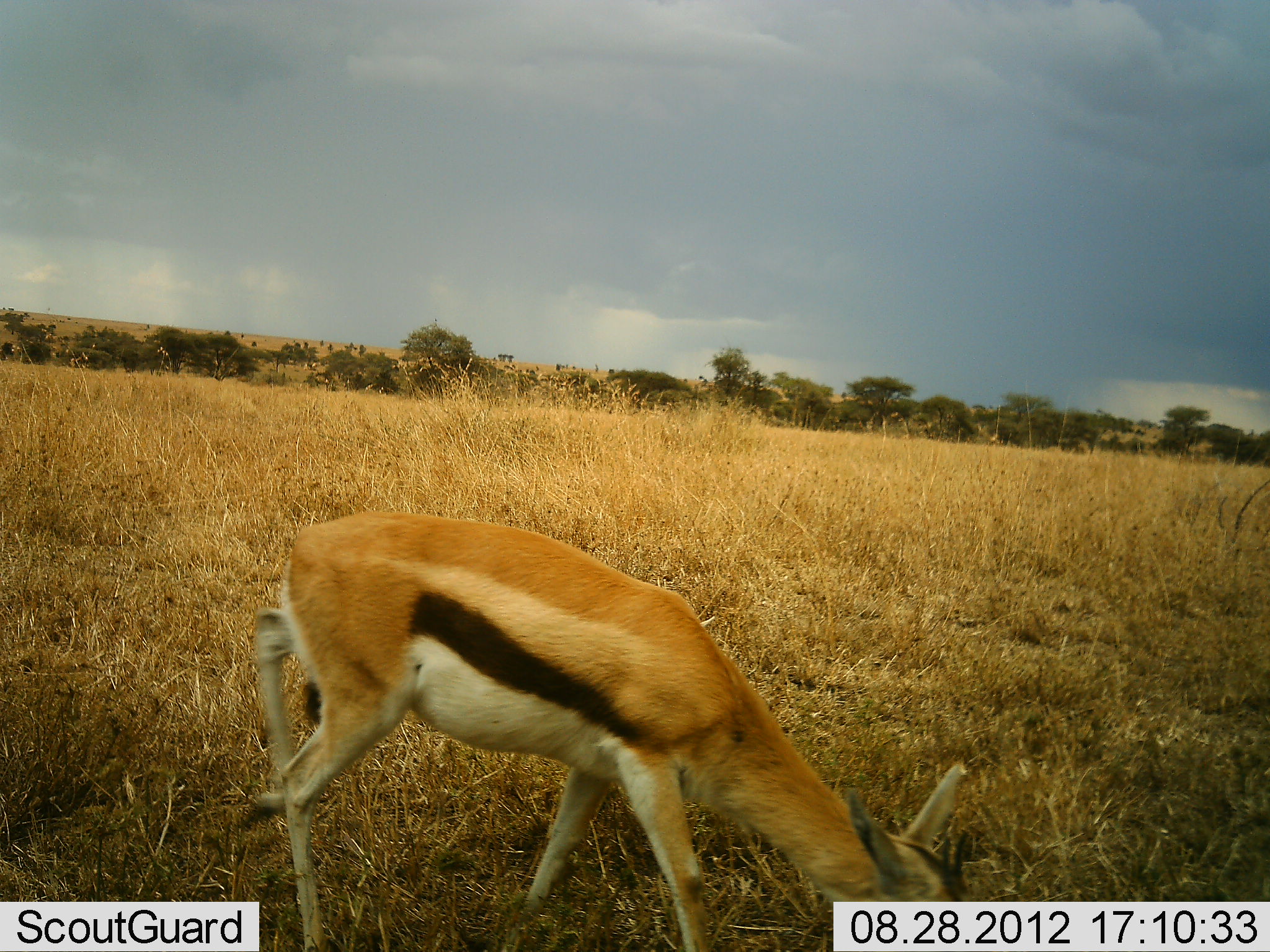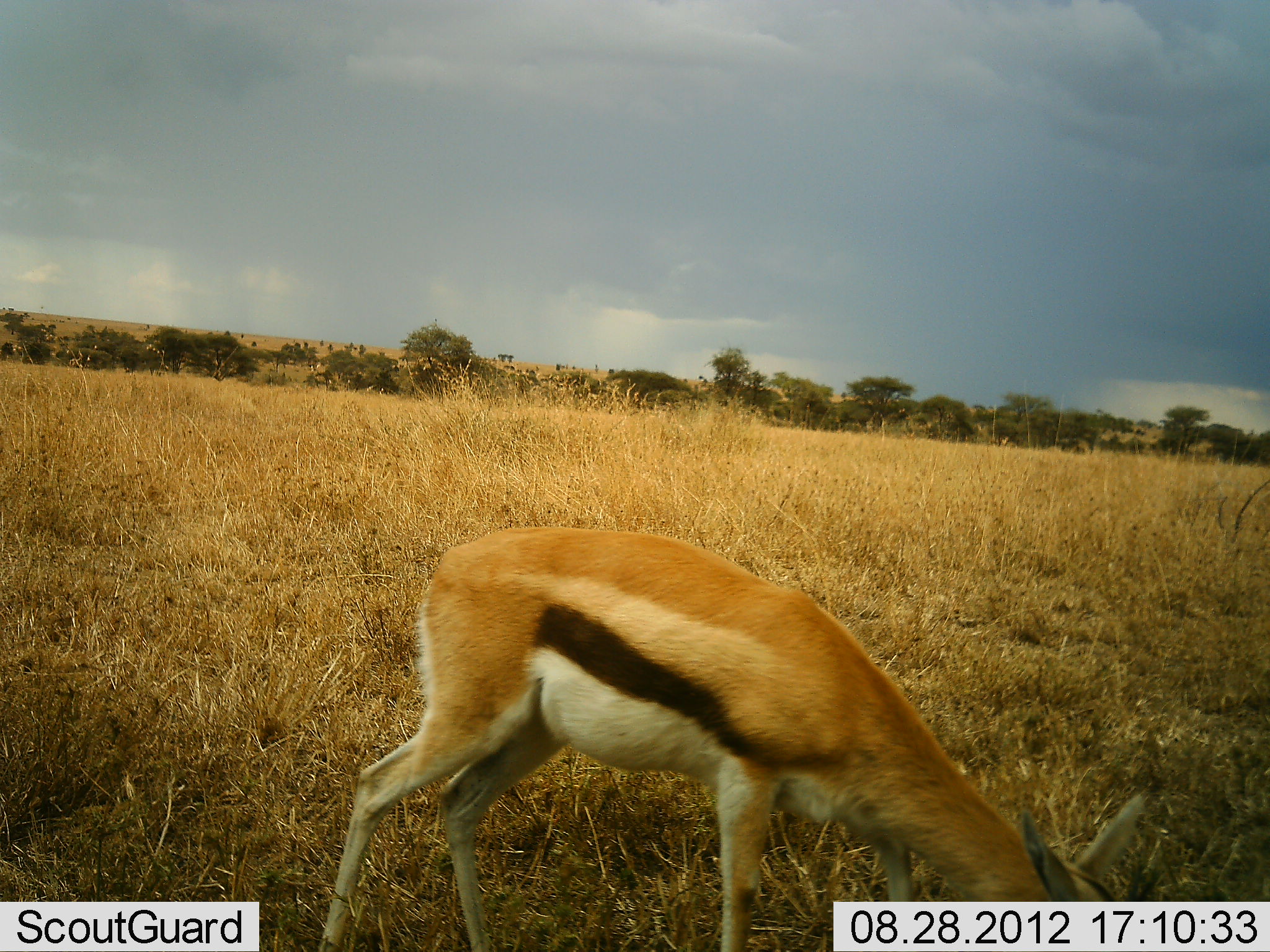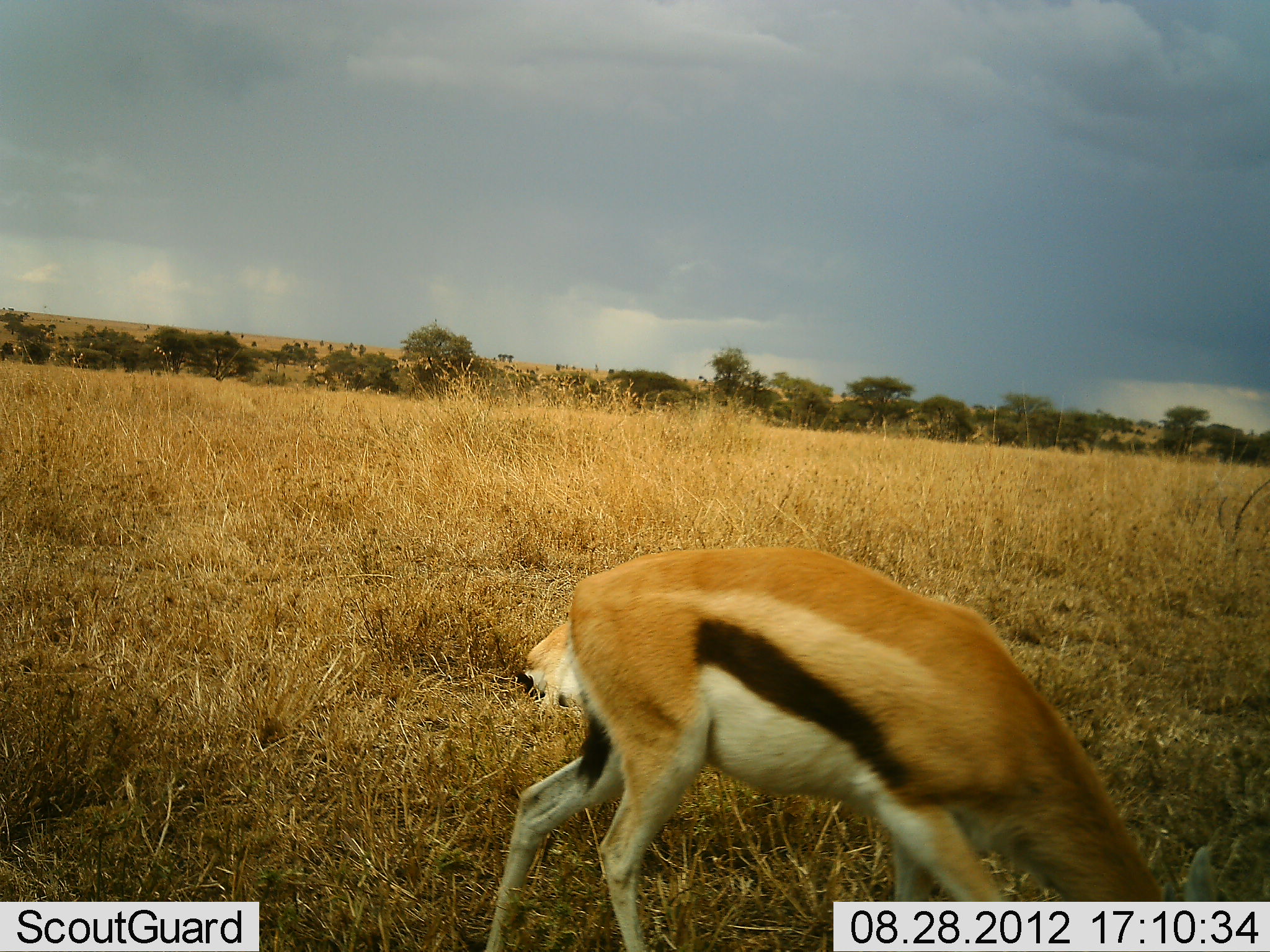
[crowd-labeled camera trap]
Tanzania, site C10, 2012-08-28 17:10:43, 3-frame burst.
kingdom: Animalia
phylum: Chordata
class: Mammalia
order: Artiodactyla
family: Bovidae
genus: Eudorcas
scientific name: Eudorcas thomsonii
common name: thomson's gazelle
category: gazellethomsons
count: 1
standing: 0%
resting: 10%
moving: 20%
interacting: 0%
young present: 10%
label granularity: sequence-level